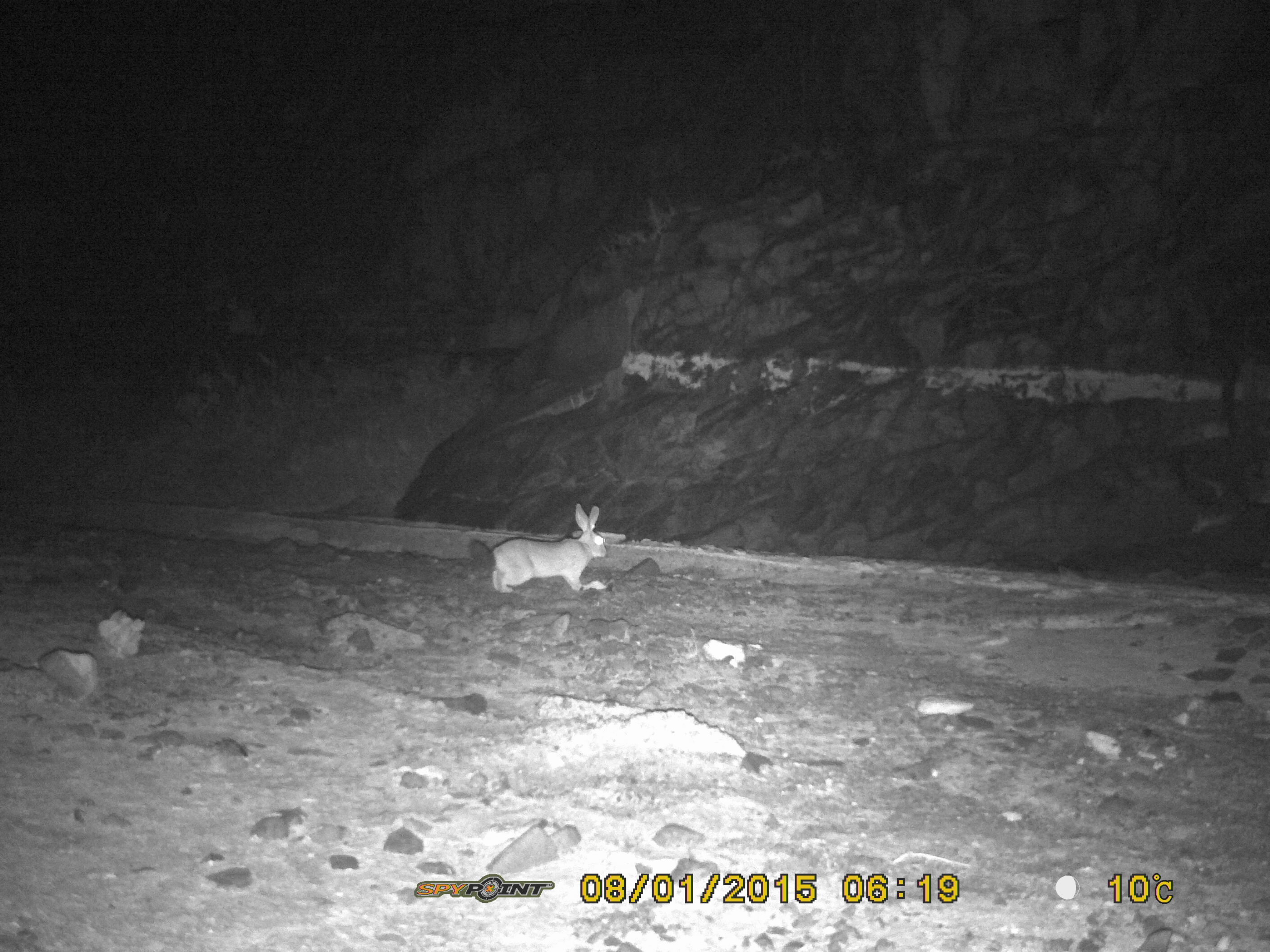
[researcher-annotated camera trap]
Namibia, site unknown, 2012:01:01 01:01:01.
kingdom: Animalia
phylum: Chordata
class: Mammalia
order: Lagomorpha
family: Leporidae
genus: Pronolagus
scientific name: Pronolagus randensis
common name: jameson's red rockhare